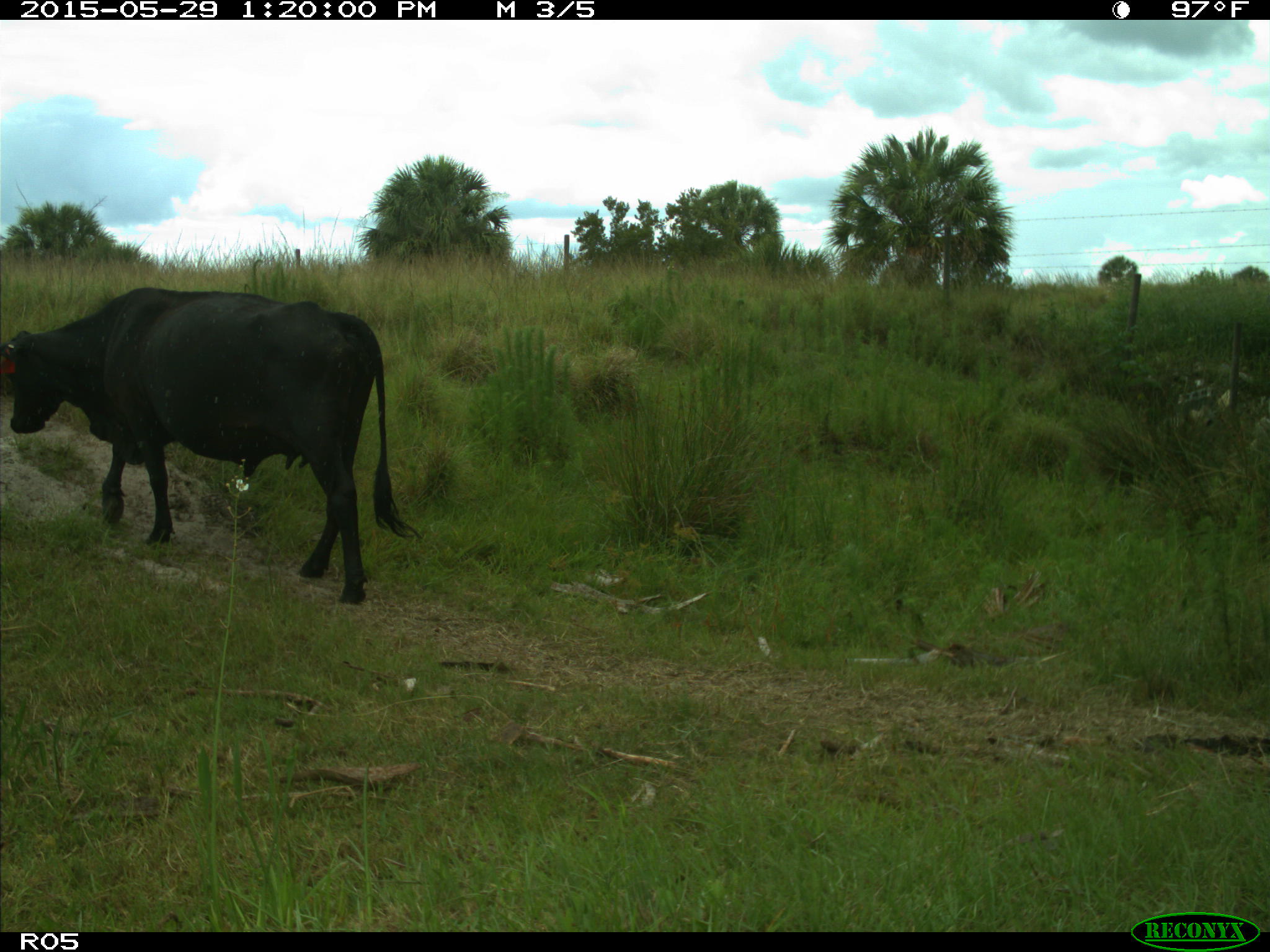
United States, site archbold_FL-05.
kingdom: Animalia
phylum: Chordata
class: Mammalia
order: Artiodactyla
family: Bovidae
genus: Bos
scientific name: Bos taurus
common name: domestic cow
Bos taurus (domestic cow).